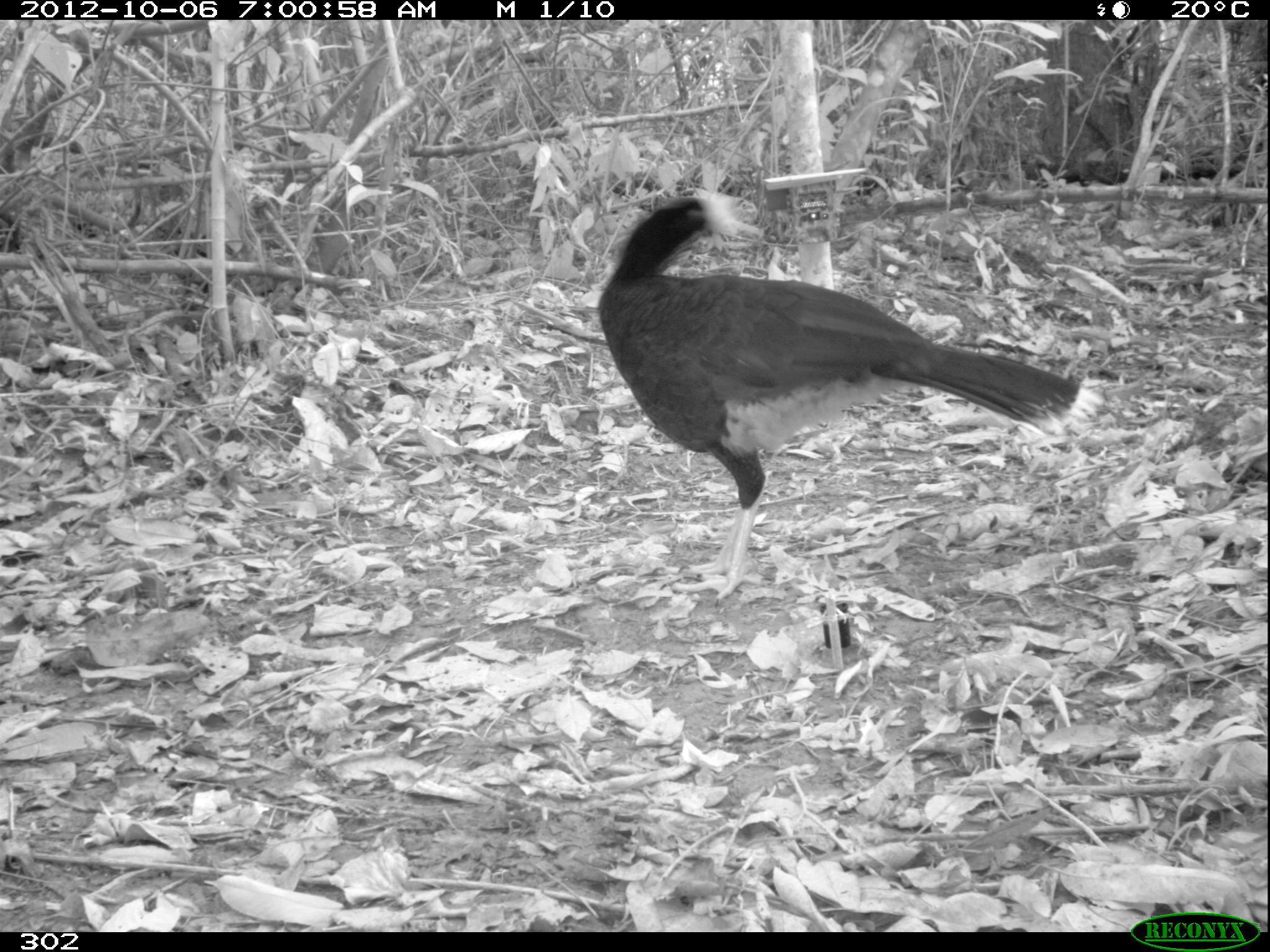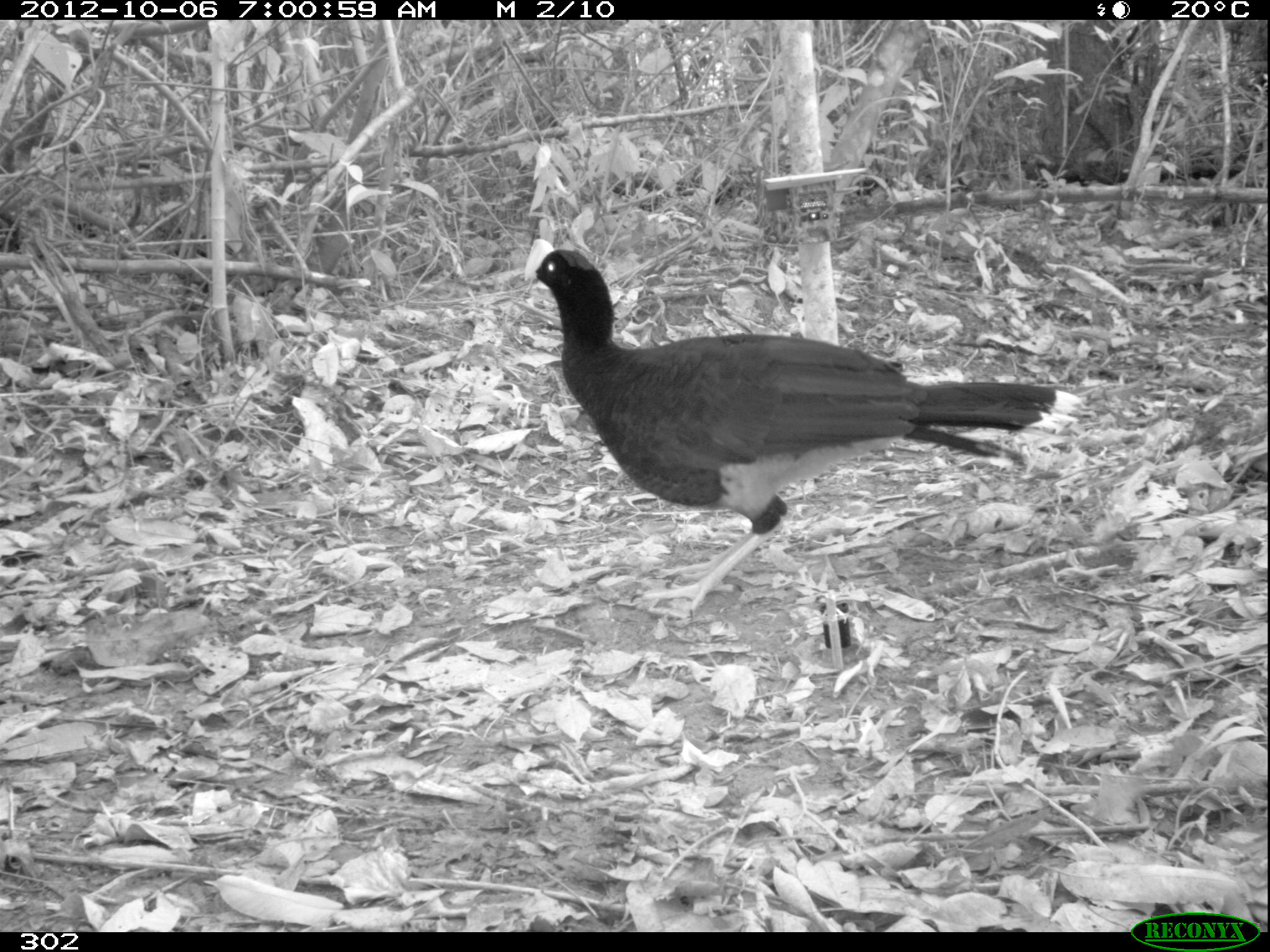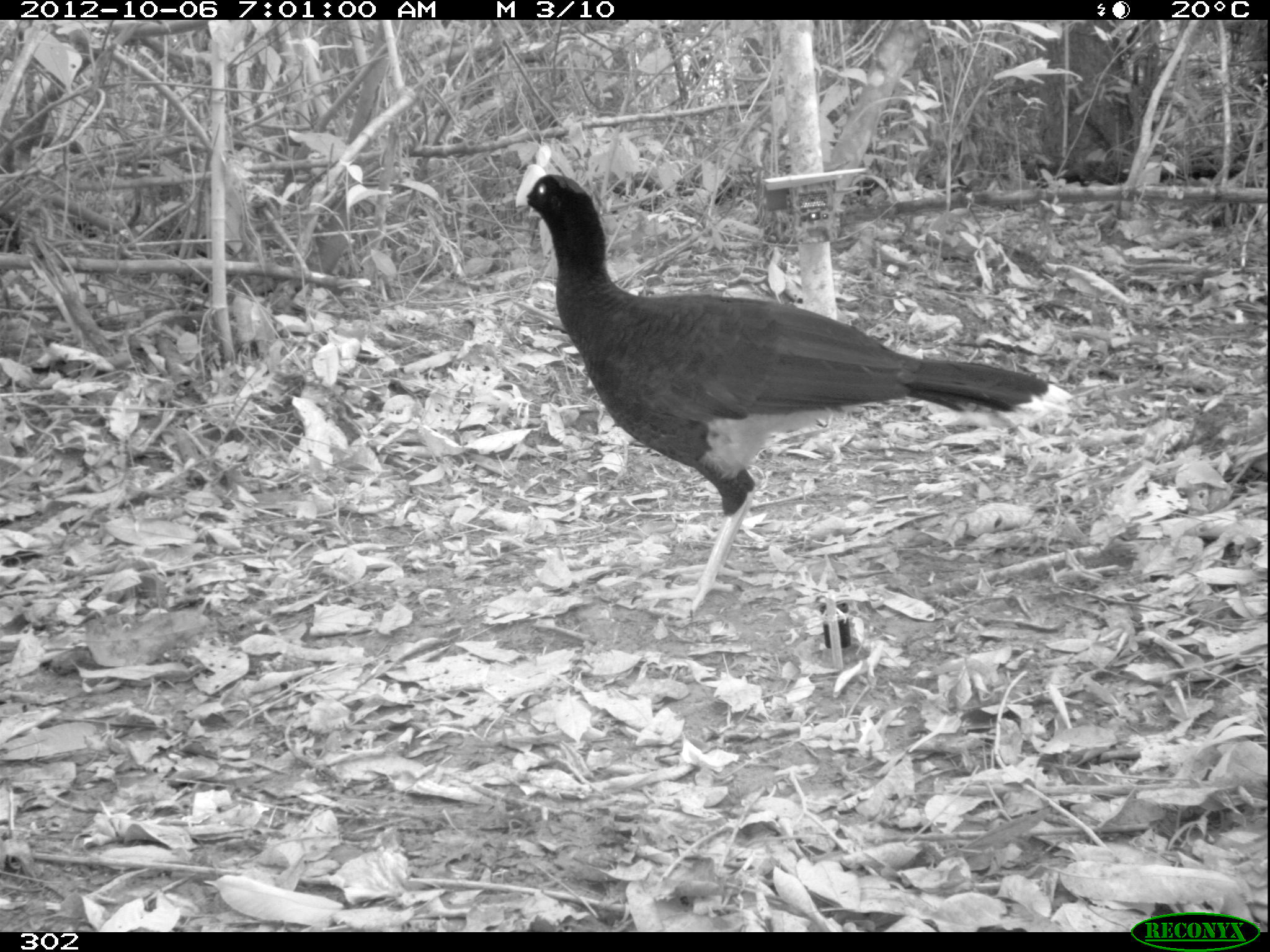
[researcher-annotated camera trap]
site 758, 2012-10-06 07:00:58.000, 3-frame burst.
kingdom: Animalia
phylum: Chordata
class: Aves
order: Galliformes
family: Cracidae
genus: Mitu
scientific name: Mitu tuberosum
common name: razor-billed curassow